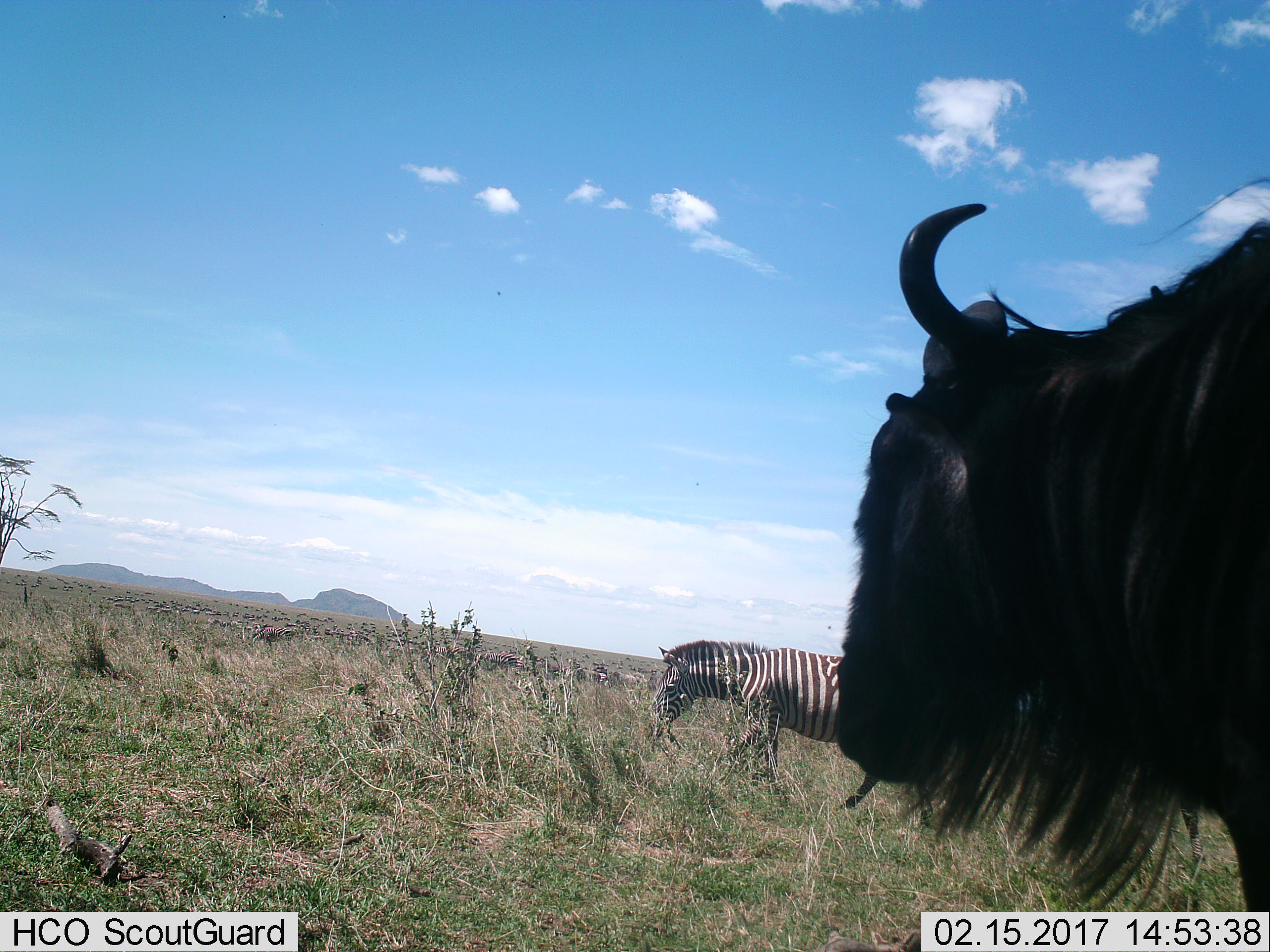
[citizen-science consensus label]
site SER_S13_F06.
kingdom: Animalia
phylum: Chordata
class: Mammalia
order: Artiodactyla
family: Bovidae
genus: Connochaetes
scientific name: Connochaetes taurinus taurinus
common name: blue wildebeest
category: wildebeestblue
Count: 5.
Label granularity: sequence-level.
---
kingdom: Animalia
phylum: Chordata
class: Mammalia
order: Perissodactyla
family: Equidae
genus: Equus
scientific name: Equus quagga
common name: plains zebra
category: zebraplains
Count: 1.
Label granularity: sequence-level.